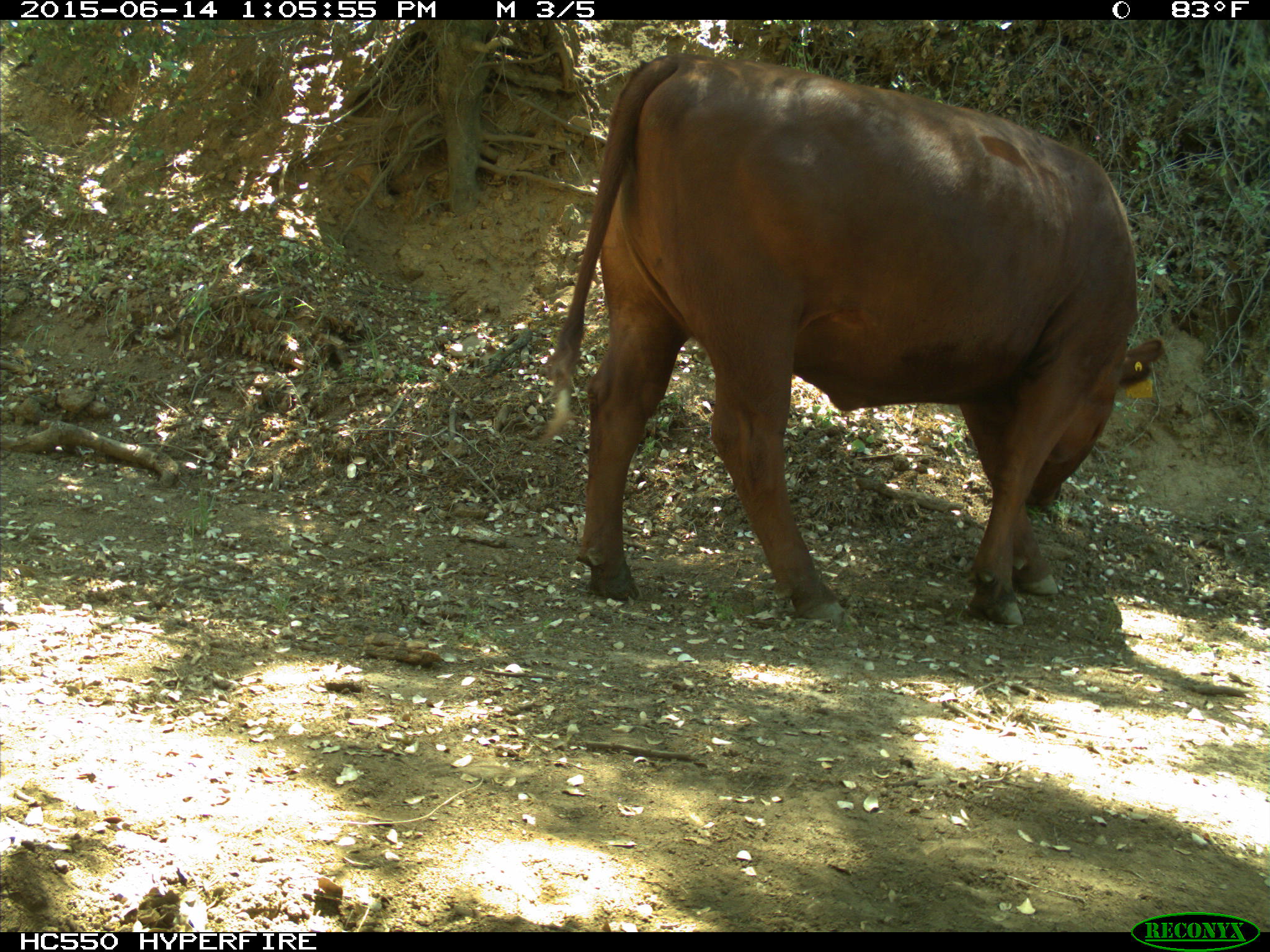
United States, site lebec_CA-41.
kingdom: Animalia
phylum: Chordata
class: Mammalia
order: Artiodactyla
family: Bovidae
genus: Bos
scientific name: Bos taurus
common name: domestic cow